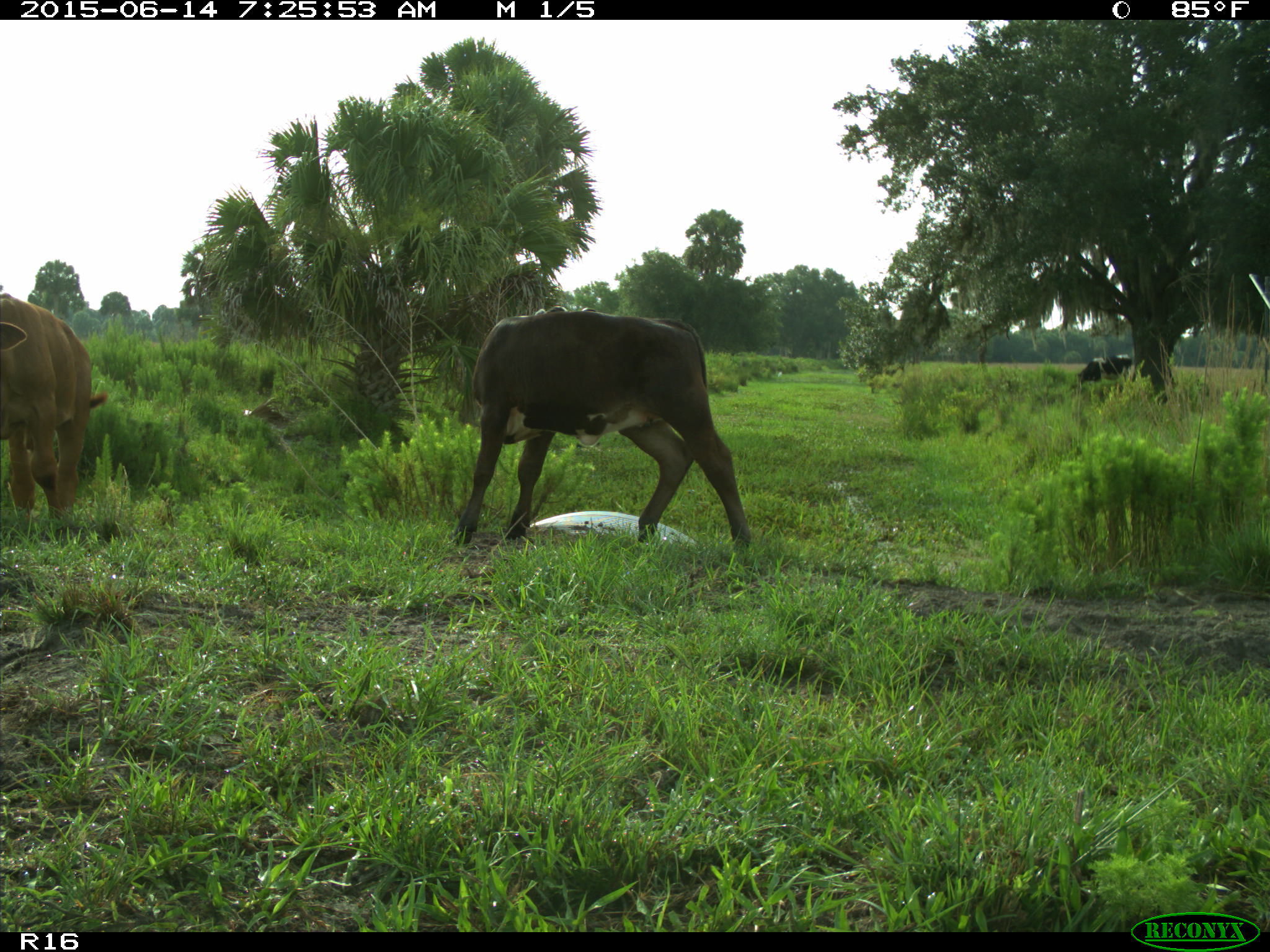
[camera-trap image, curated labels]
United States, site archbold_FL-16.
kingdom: Animalia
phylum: Chordata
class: Mammalia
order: Artiodactyla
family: Bovidae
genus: Bos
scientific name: Bos taurus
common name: domestic cow